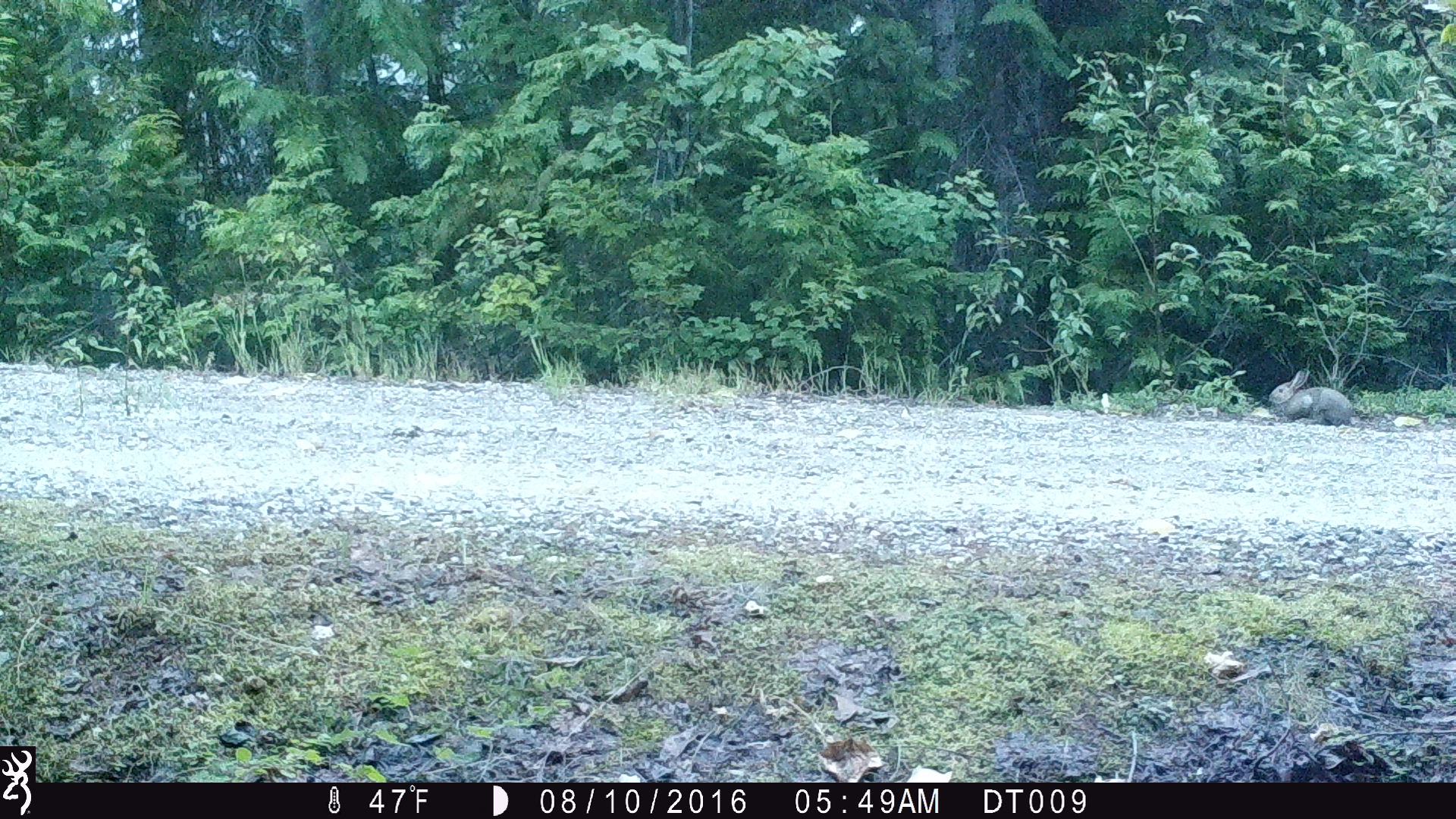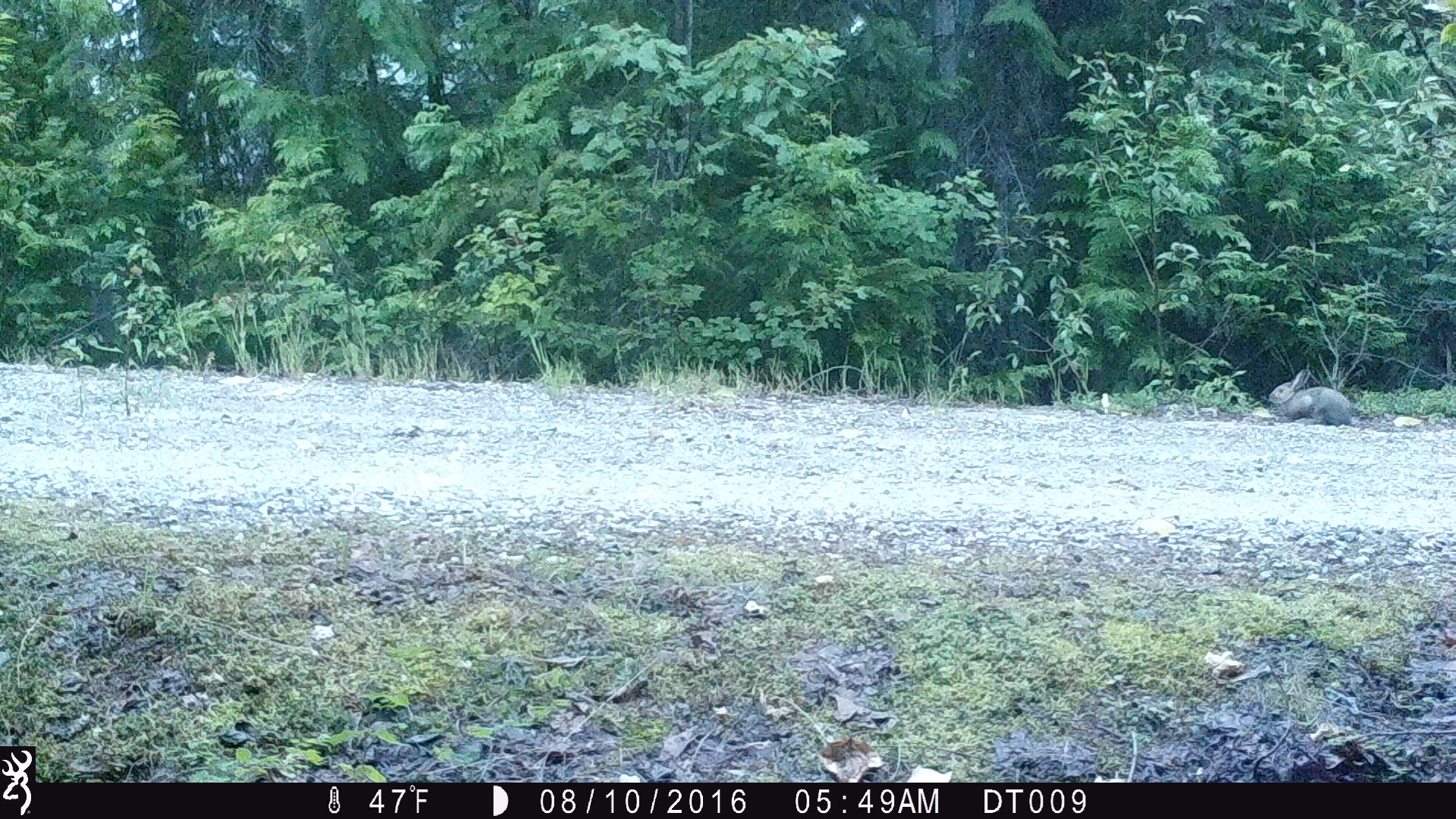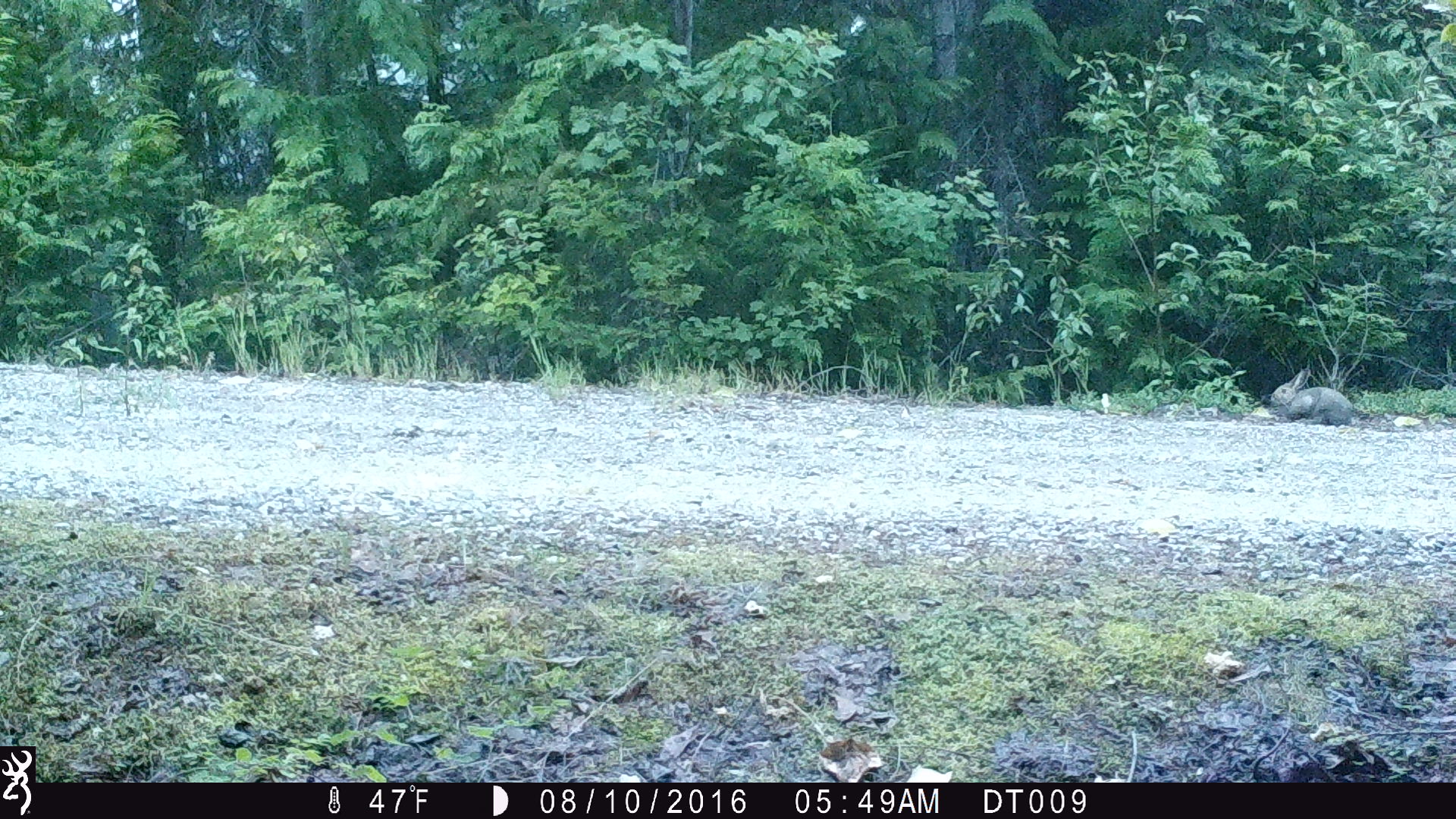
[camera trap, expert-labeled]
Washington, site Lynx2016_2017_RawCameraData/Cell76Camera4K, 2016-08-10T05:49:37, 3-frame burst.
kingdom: Animalia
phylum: Chordata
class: Mammalia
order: Lagomorpha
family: Leporidae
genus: Lepus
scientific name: Lepus americanus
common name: snowshoe hare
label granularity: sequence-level